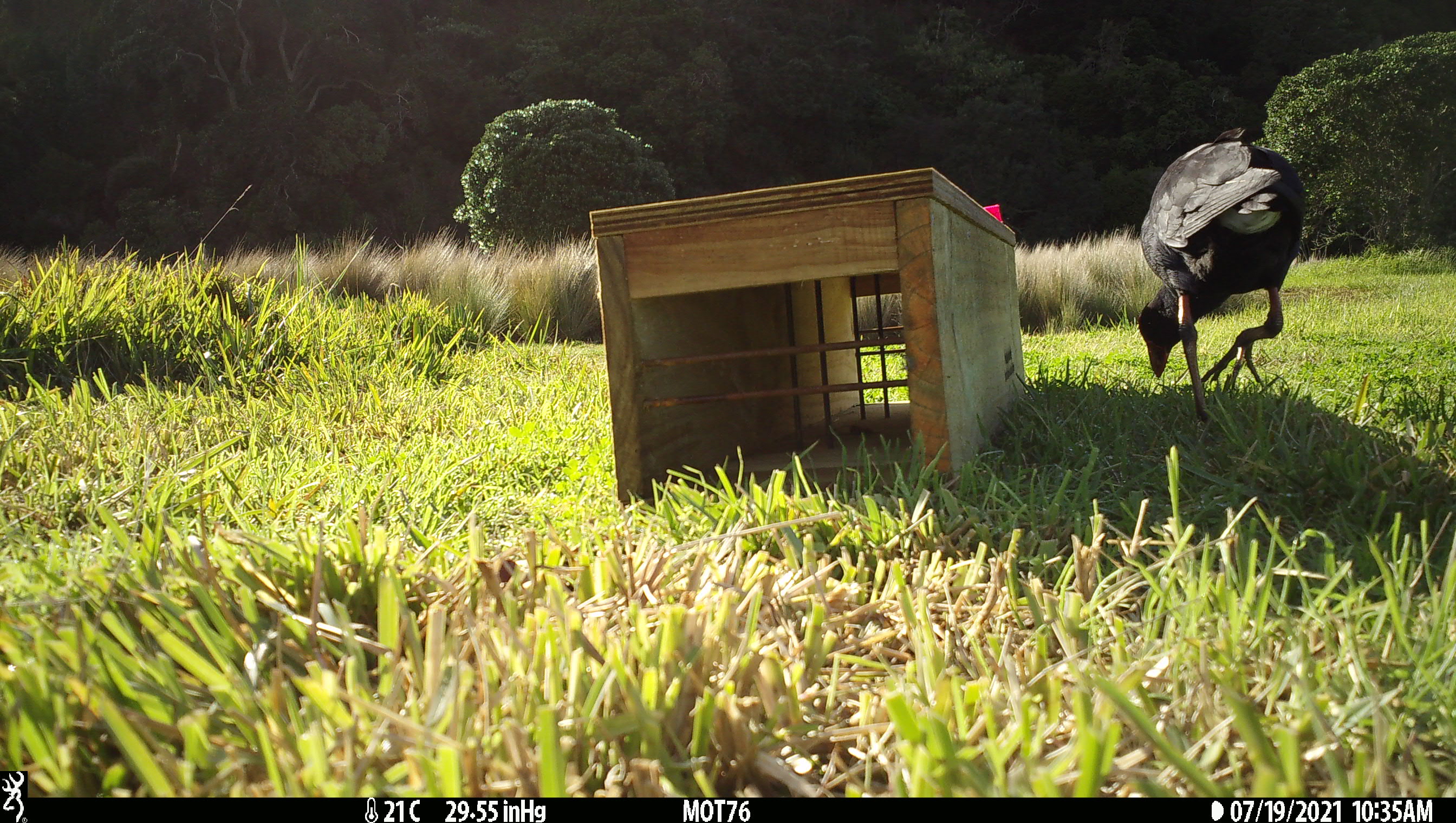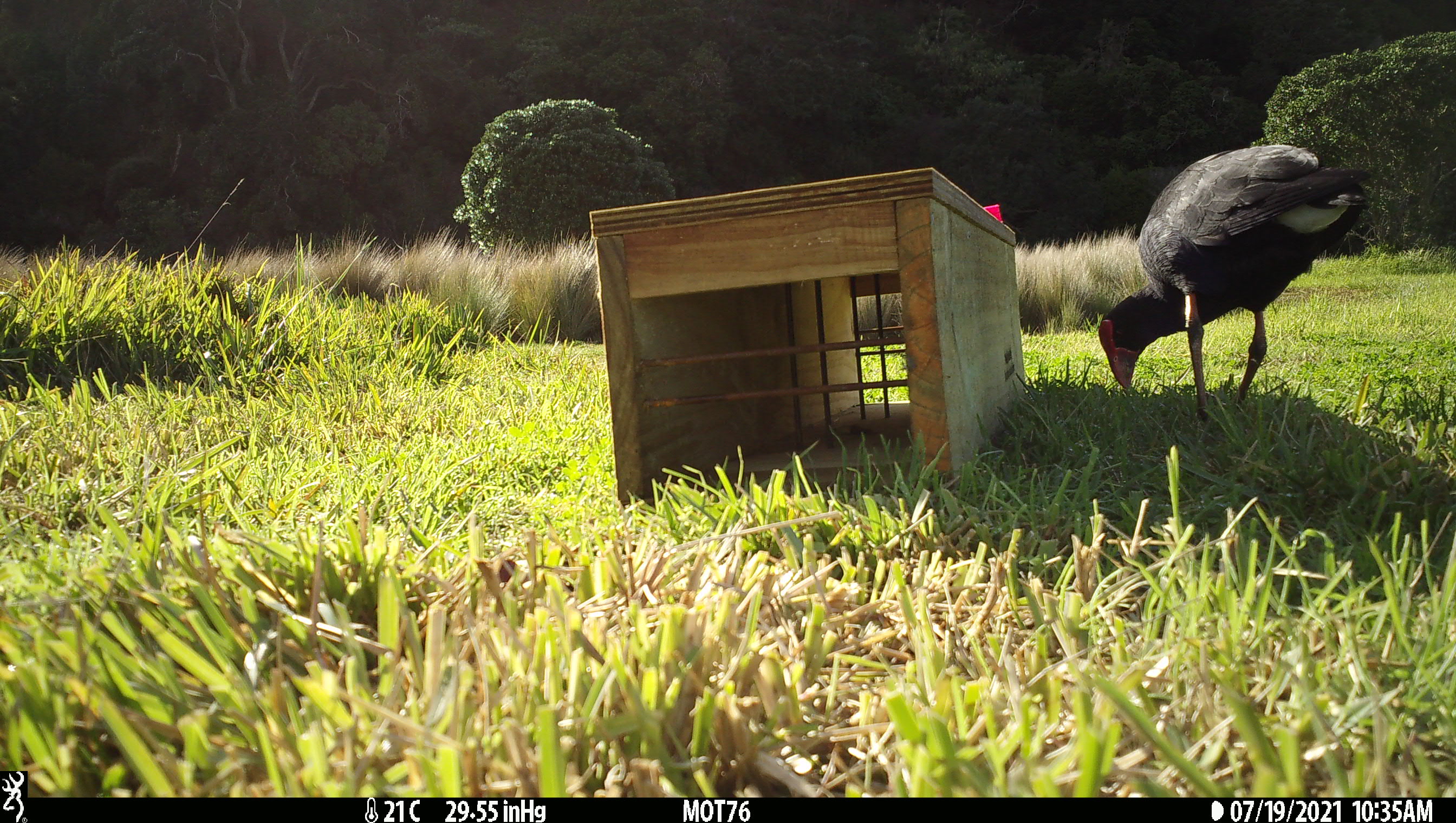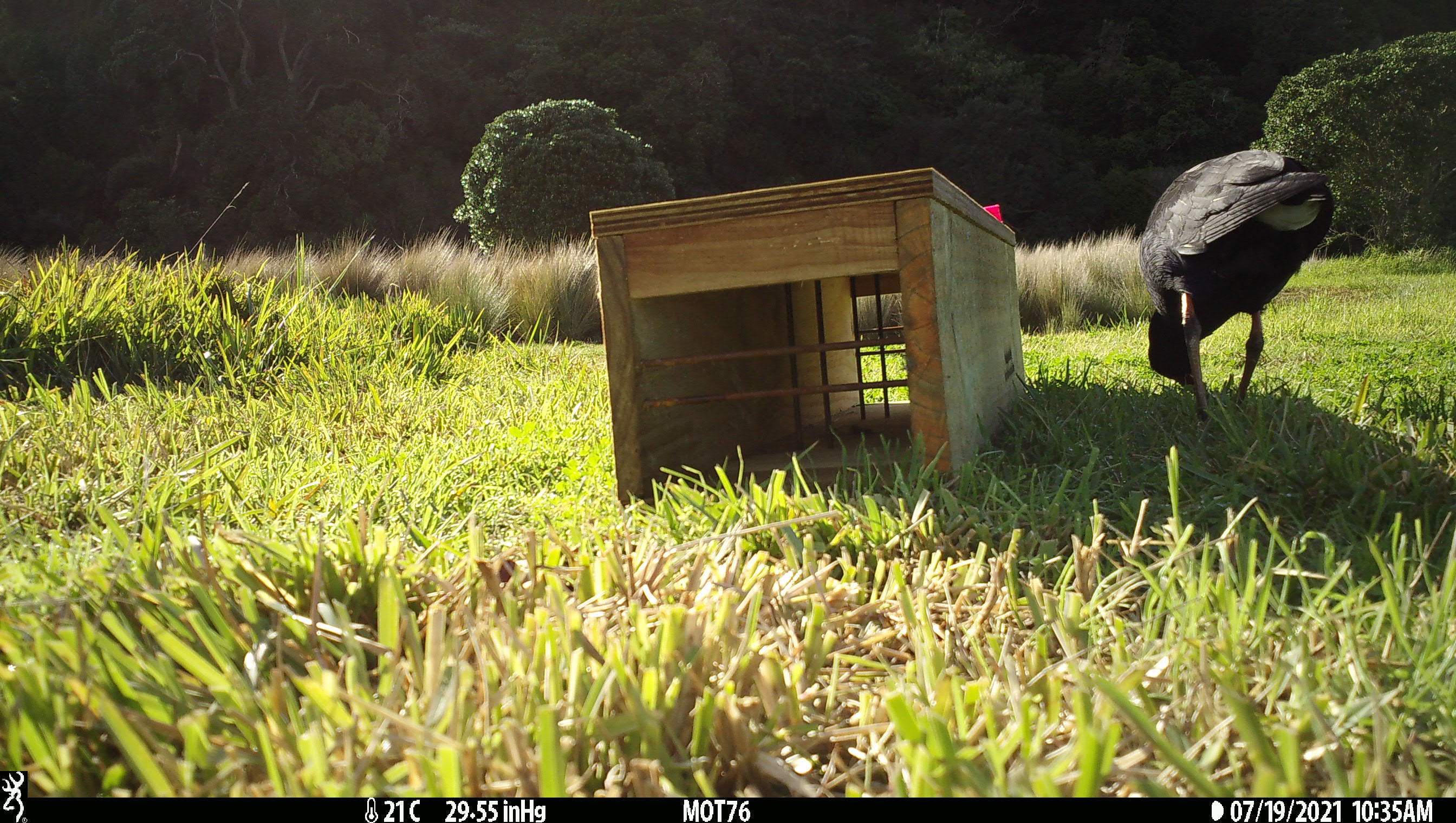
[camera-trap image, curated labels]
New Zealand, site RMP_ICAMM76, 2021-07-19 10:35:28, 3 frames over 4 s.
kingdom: Animalia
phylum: Chordata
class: Aves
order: Gruiformes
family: Rallidae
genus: Porphyrio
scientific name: Porphyrio melanotus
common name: australasian swamphen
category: pukeko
Pukeko (australasian swamphen) (Porphyrio melanotus).